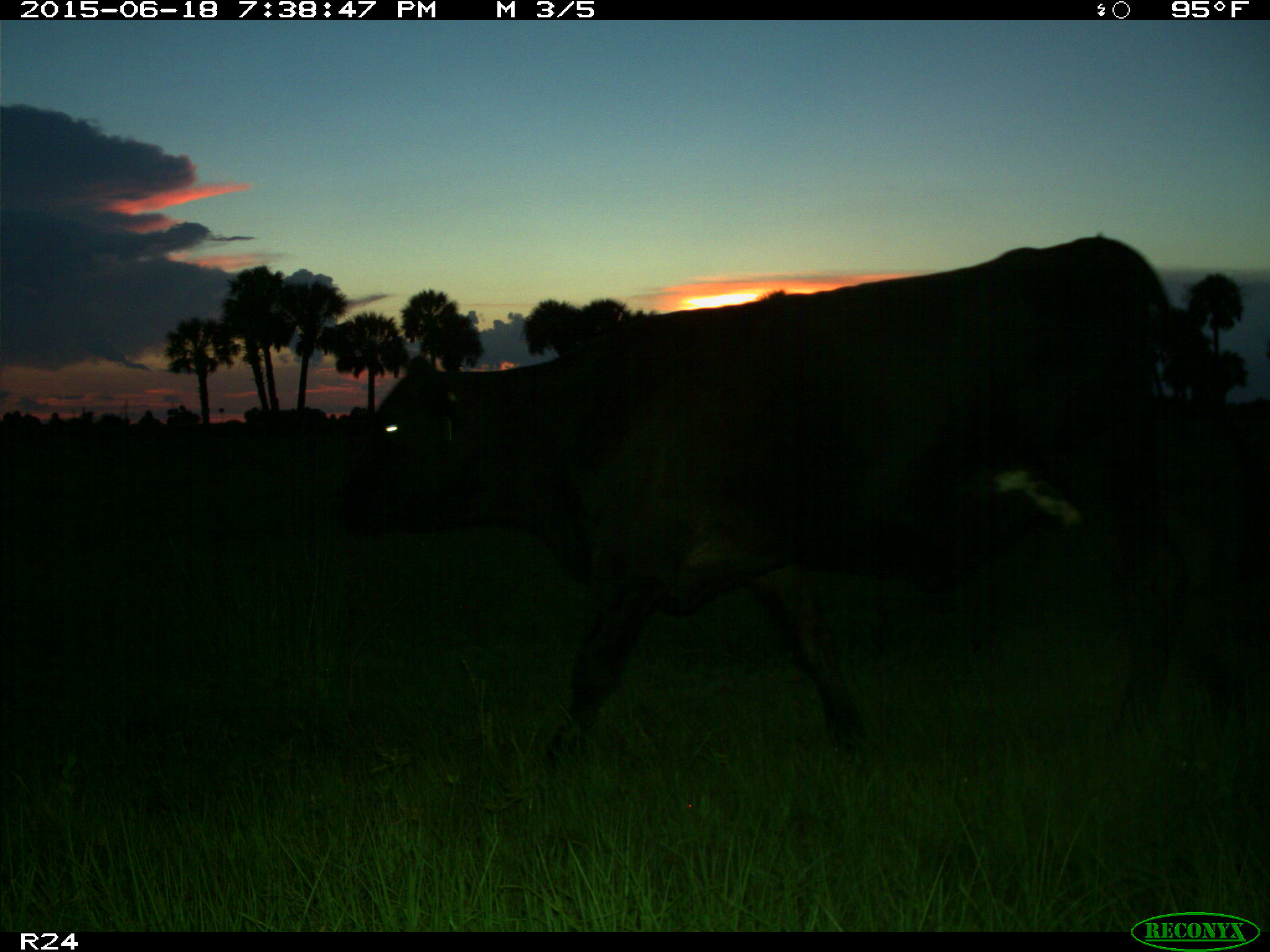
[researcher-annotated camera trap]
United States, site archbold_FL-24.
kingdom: Animalia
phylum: Chordata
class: Mammalia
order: Artiodactyla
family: Bovidae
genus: Bos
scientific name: Bos taurus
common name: domestic cow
Bos taurus (domestic cow).